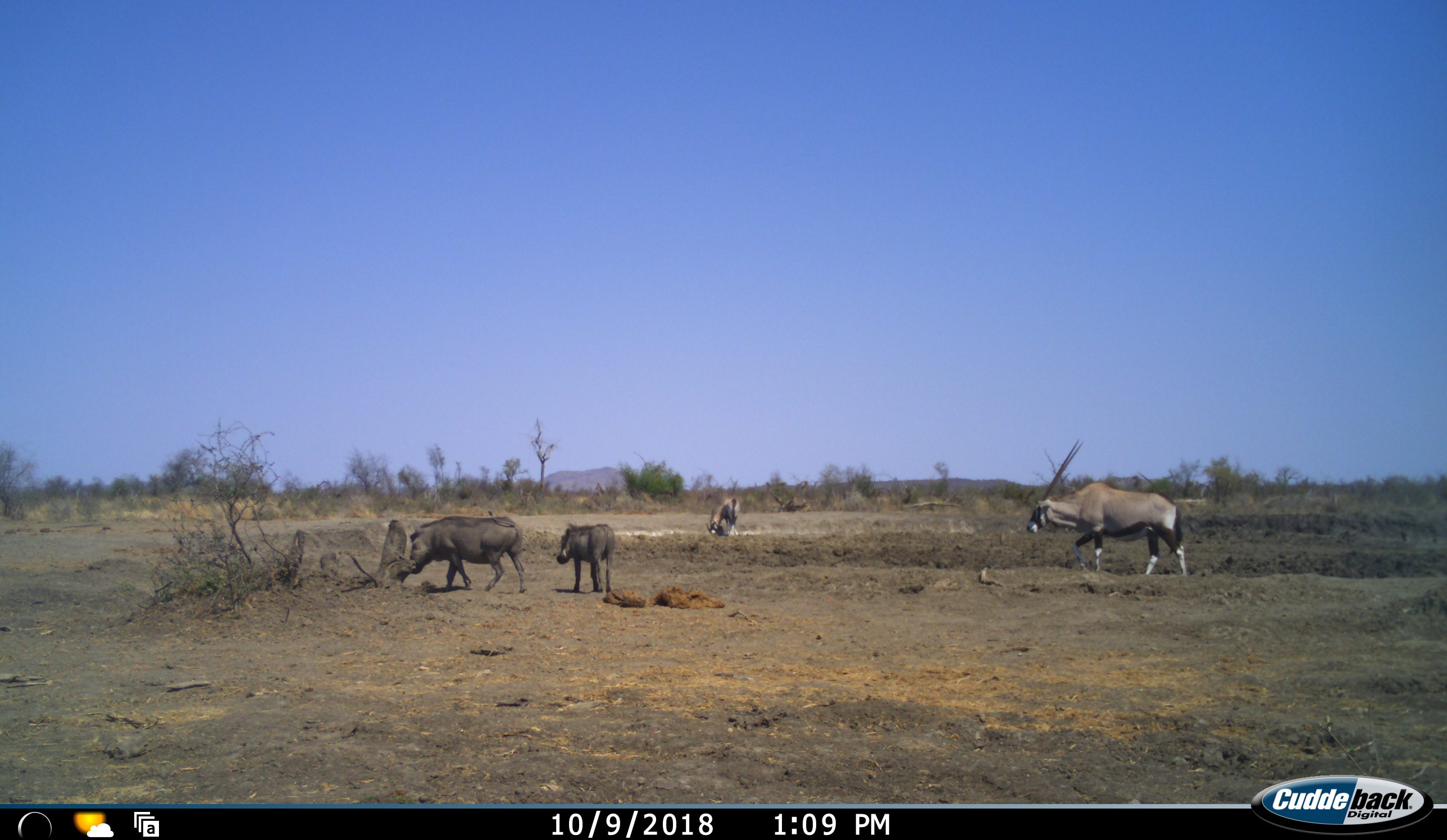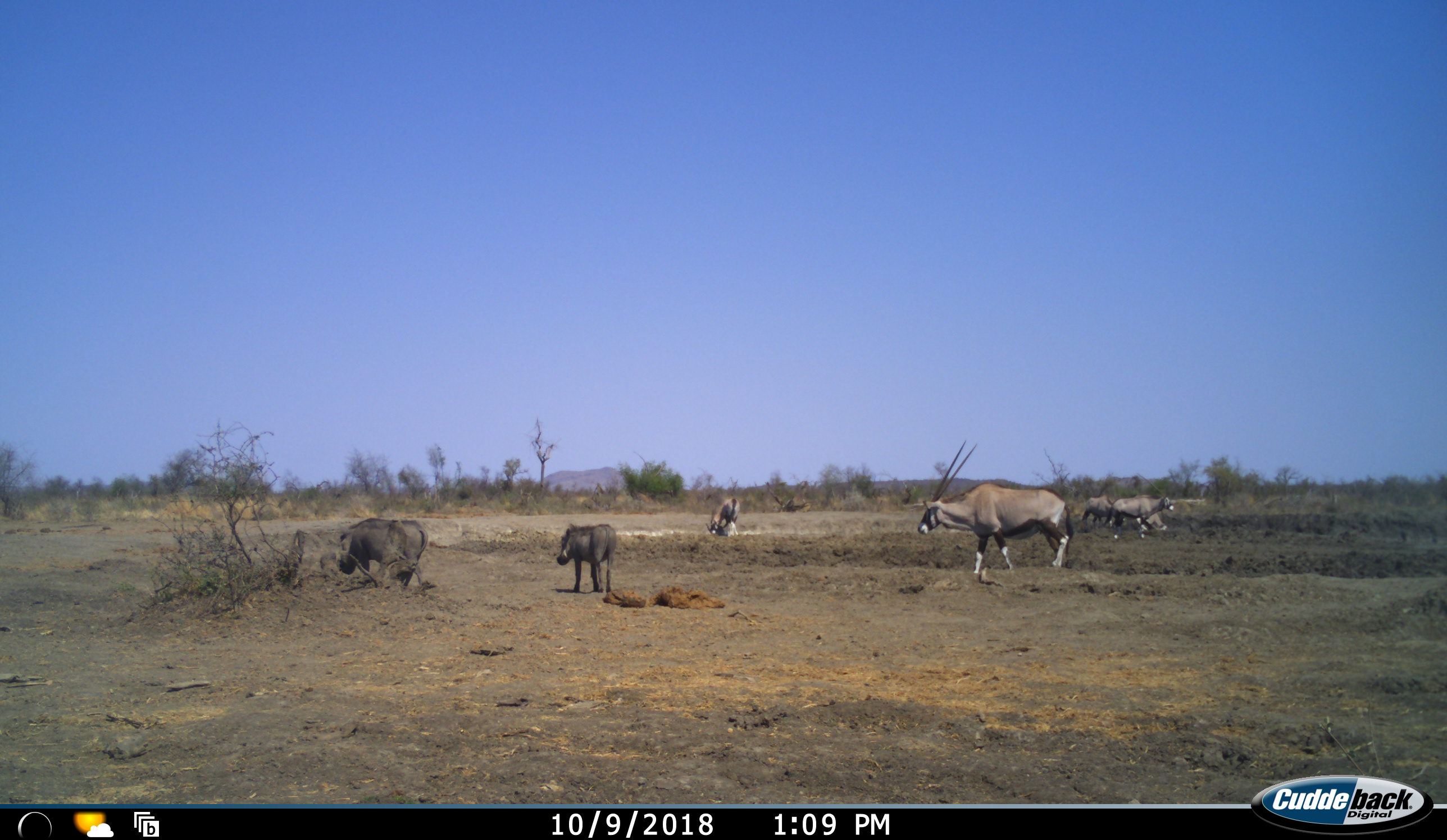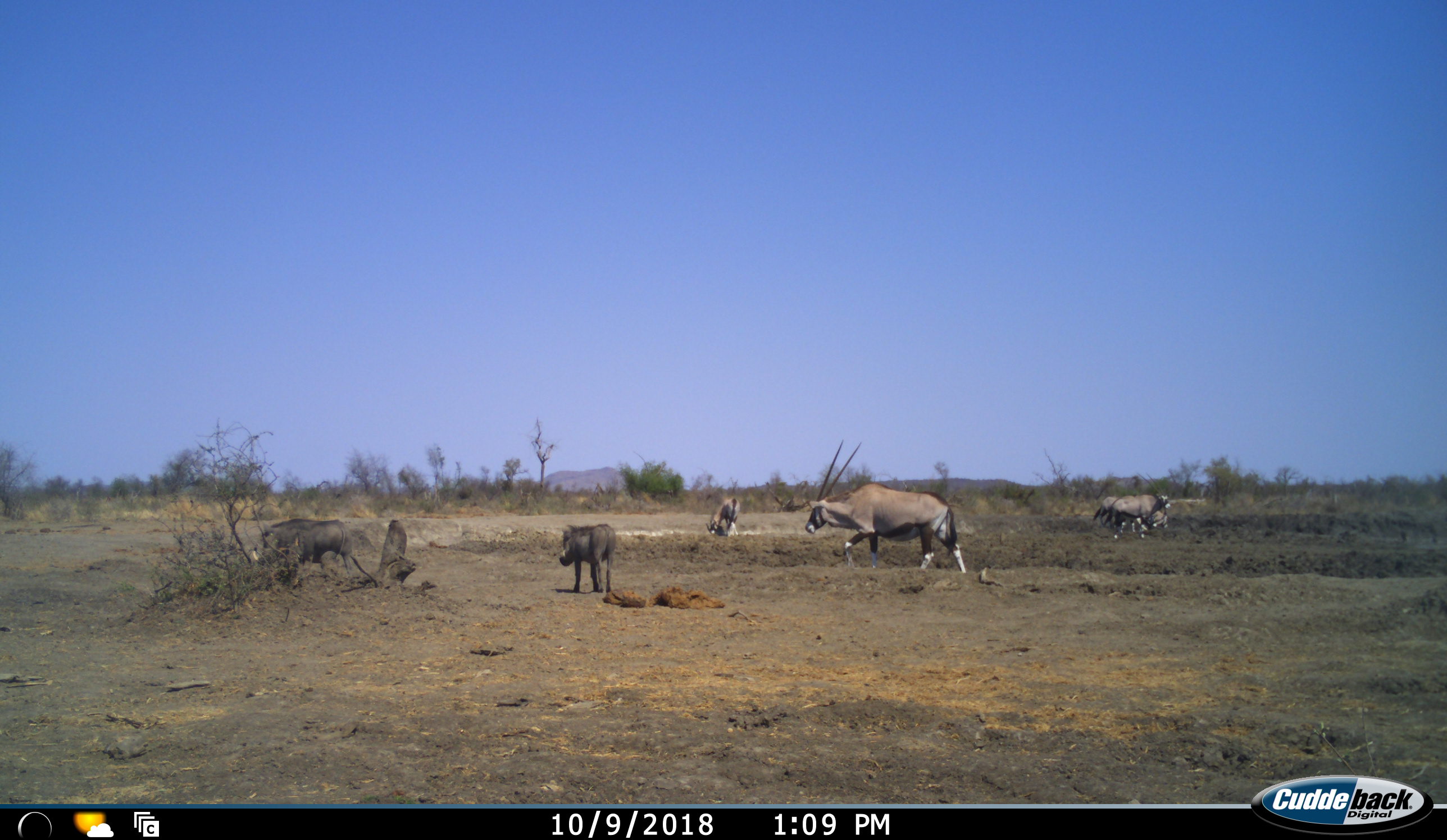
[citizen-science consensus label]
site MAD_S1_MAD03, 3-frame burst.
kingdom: Animalia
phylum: Chordata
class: Mammalia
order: Artiodactyla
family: Bovidae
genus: Oryx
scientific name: Oryx gazella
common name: gemsbok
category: oryx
Oryx (gemsbok) (Oryx gazella), count 5. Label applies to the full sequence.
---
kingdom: Animalia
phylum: Chordata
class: Mammalia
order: Artiodactyla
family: Suidae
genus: Phacochoerus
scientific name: Phacochoerus africanus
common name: warthog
Warthog (Phacochoerus africanus), count 2. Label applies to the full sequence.